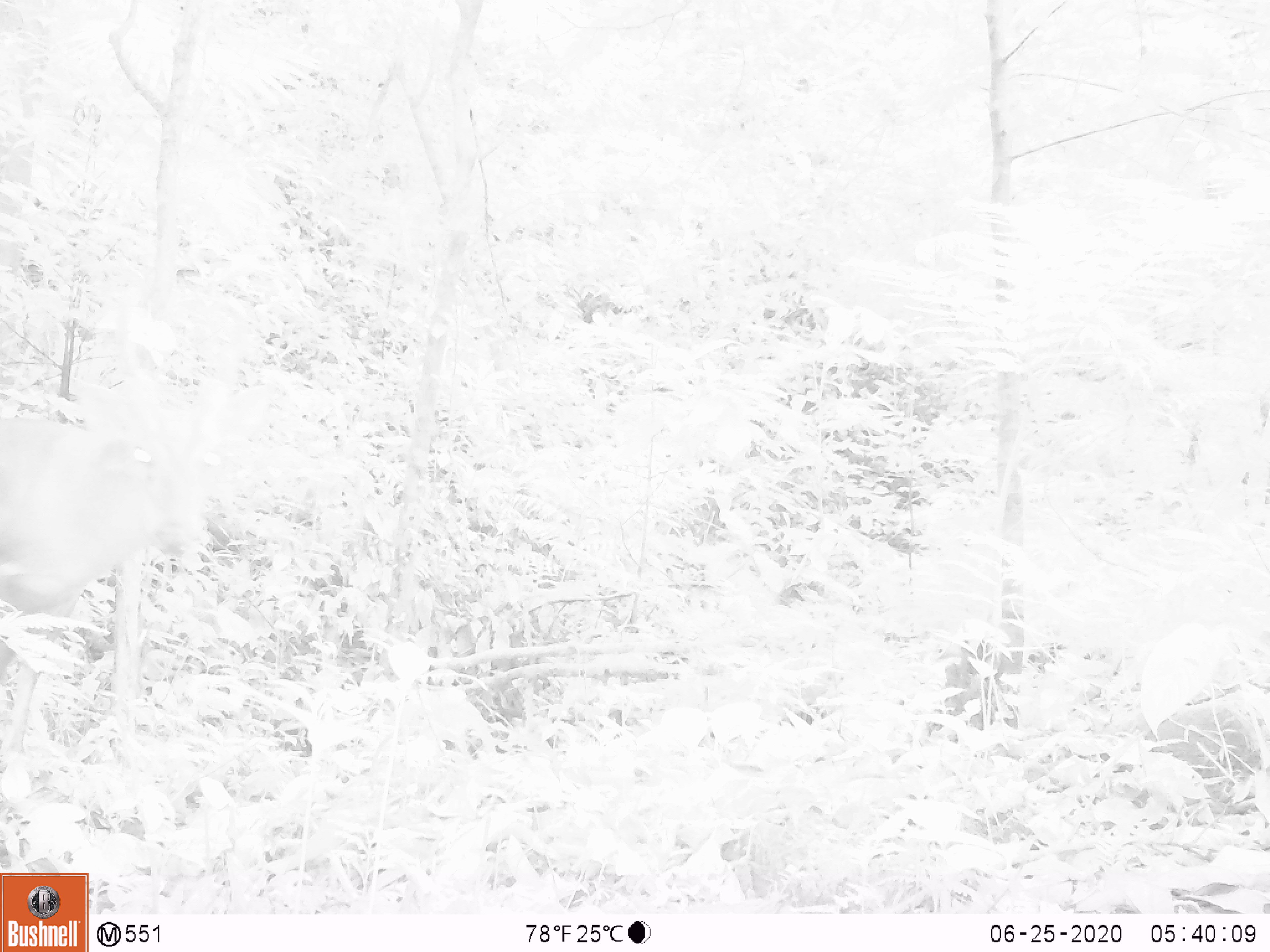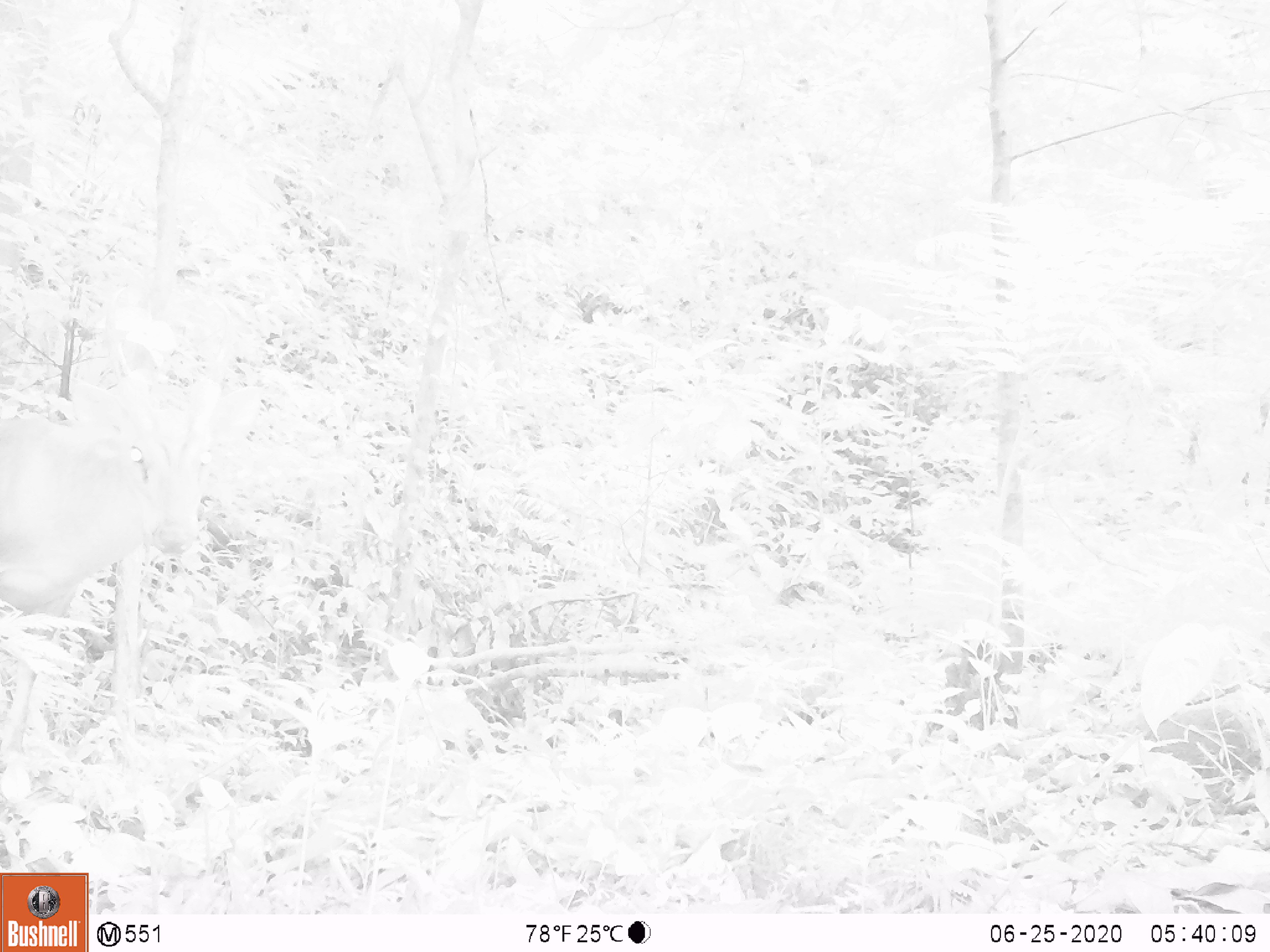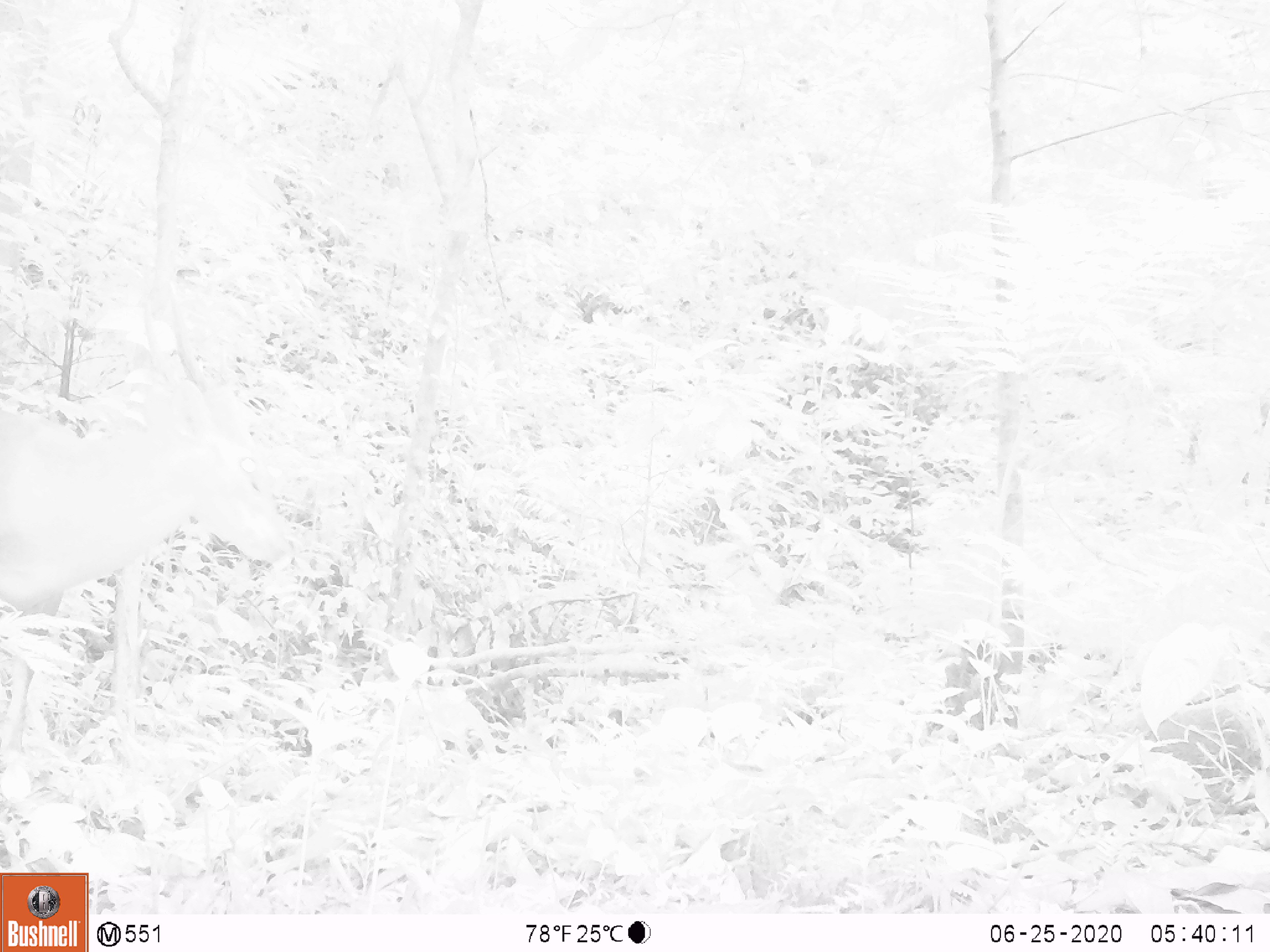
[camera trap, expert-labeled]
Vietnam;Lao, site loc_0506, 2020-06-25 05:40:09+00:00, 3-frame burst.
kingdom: Animalia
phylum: Chordata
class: Mammalia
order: Artiodactyla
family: Cervidae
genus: Muntiacus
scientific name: Muntiacus vuquangensis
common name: large-antlered muntjac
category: large antlered muntjac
Large antlered muntjac (large-antlered muntjac) (Muntiacus vuquangensis). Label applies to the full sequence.